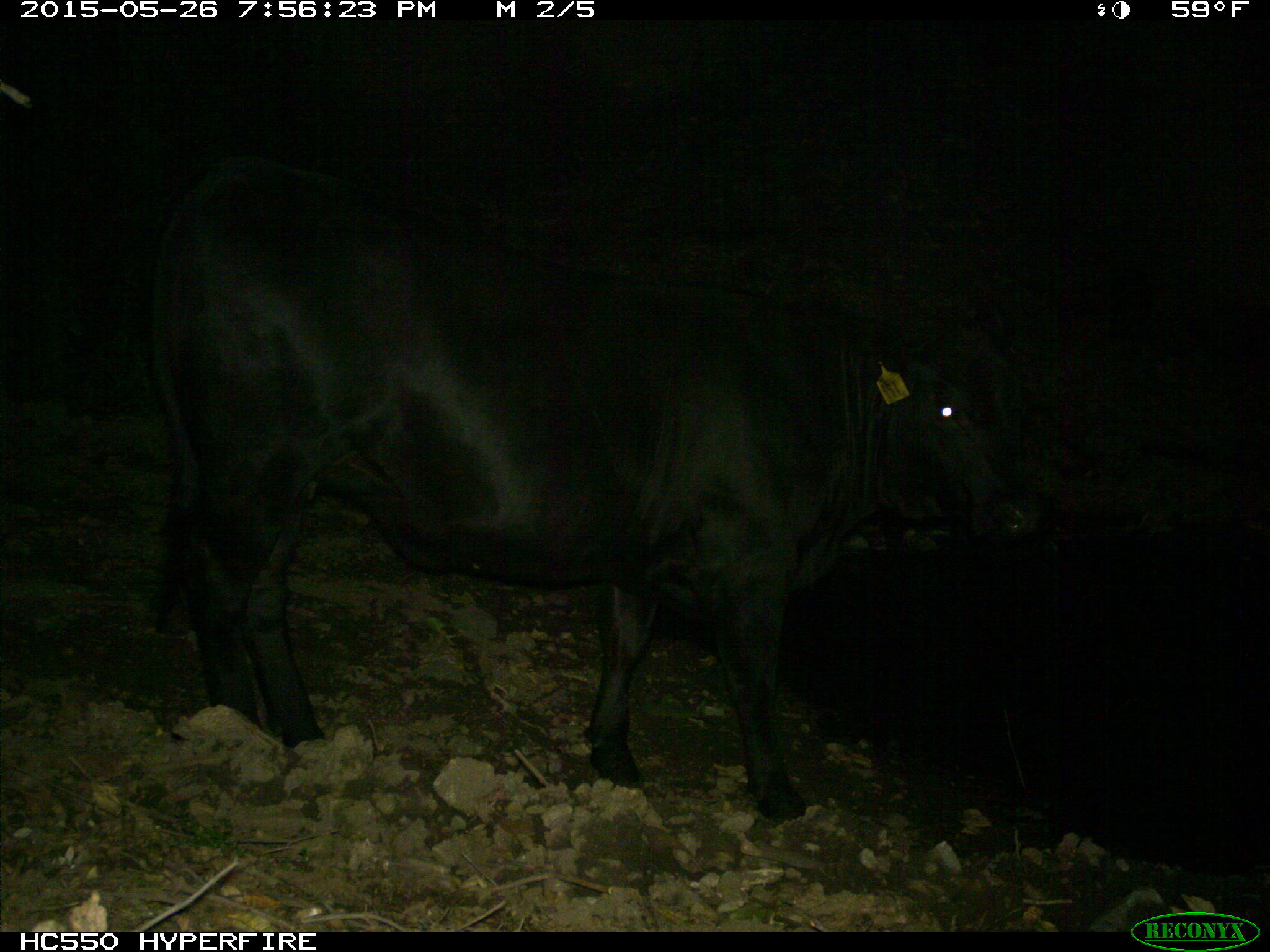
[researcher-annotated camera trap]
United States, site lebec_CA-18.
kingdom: Animalia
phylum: Chordata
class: Mammalia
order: Artiodactyla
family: Bovidae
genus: Bos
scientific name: Bos taurus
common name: domestic cow